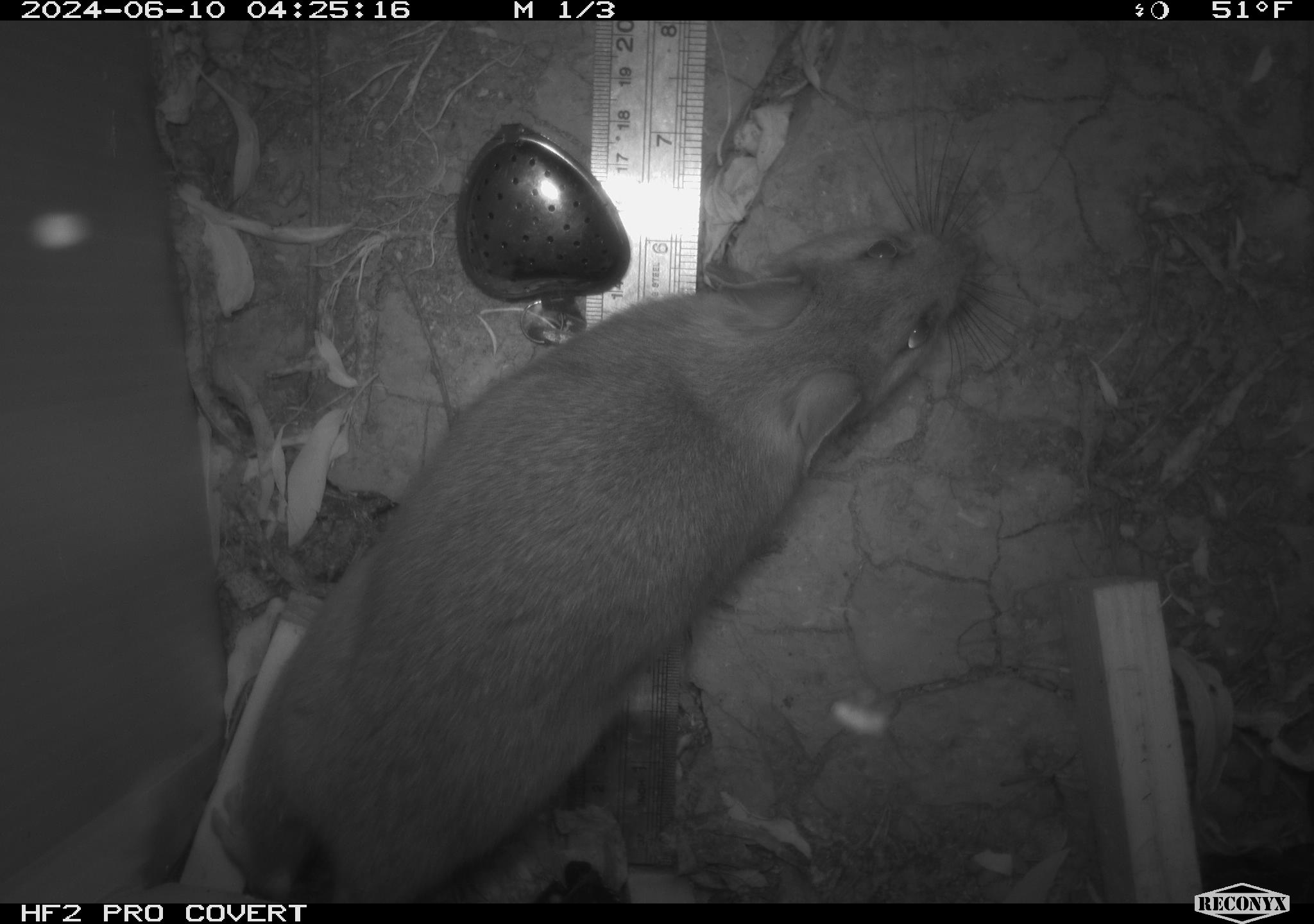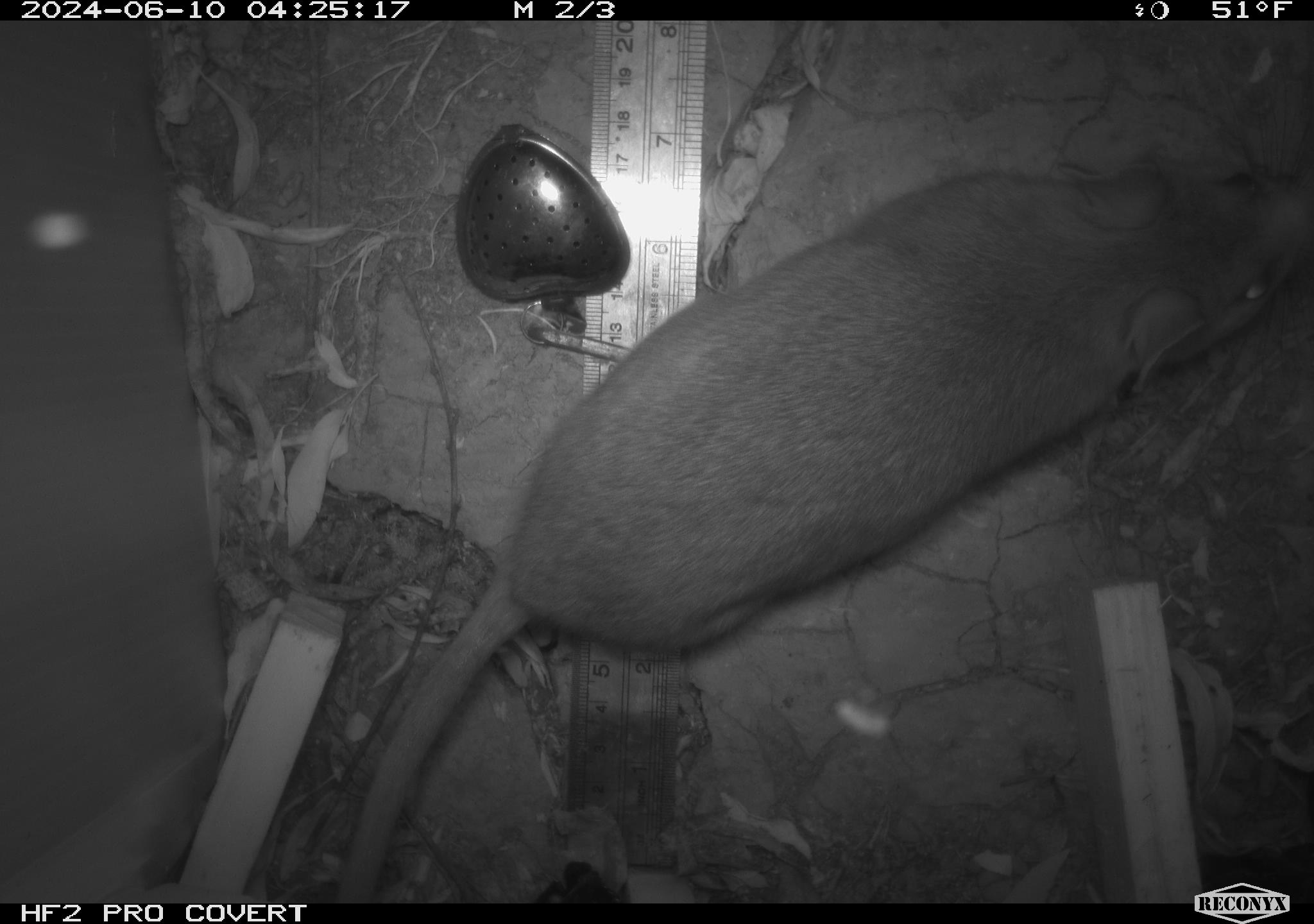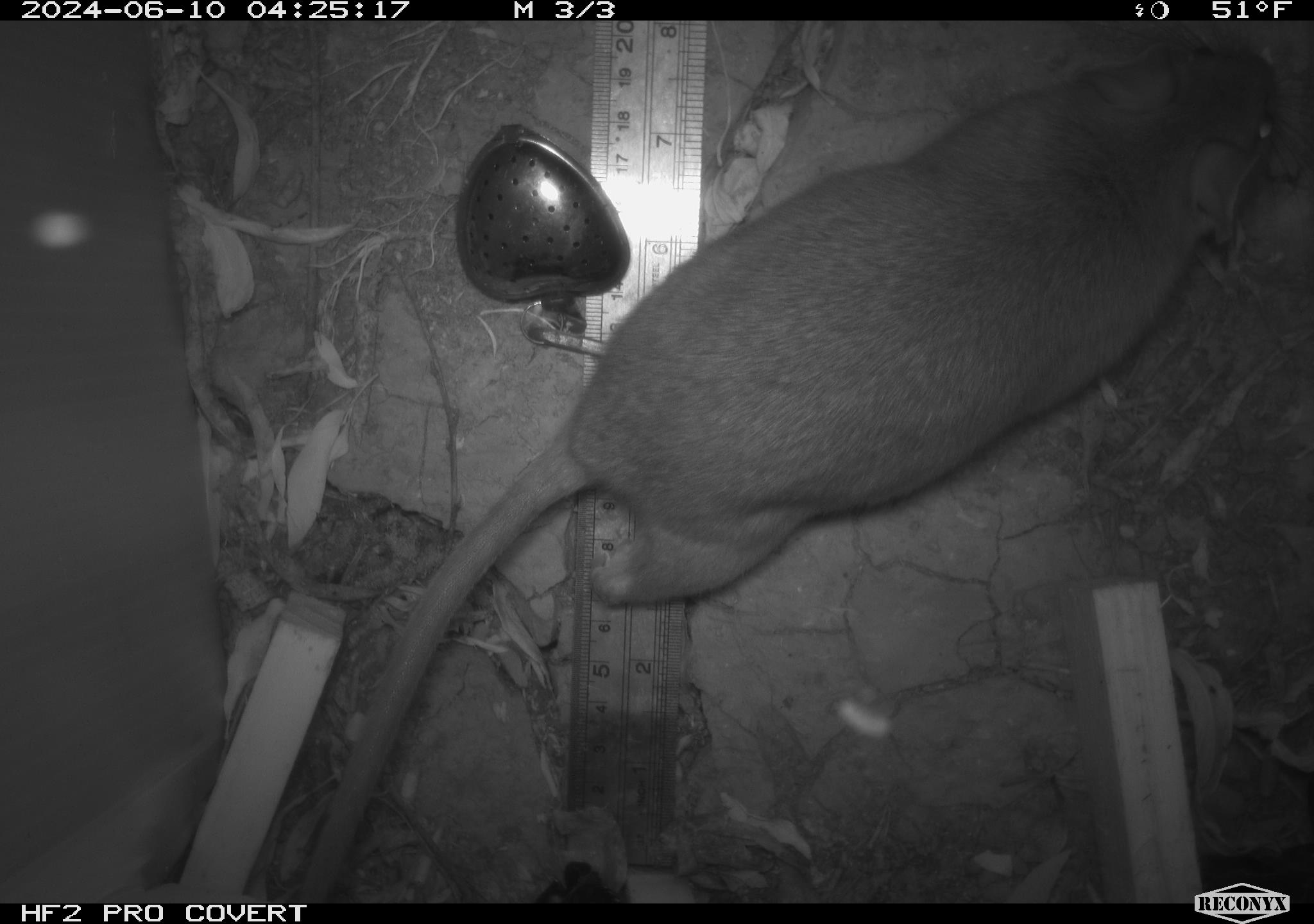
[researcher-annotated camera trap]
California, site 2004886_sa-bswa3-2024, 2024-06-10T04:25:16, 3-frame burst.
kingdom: Animalia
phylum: Chordata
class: Mammalia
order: Rodentia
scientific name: Rodentia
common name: woodrat or rat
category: woodrat or rat species